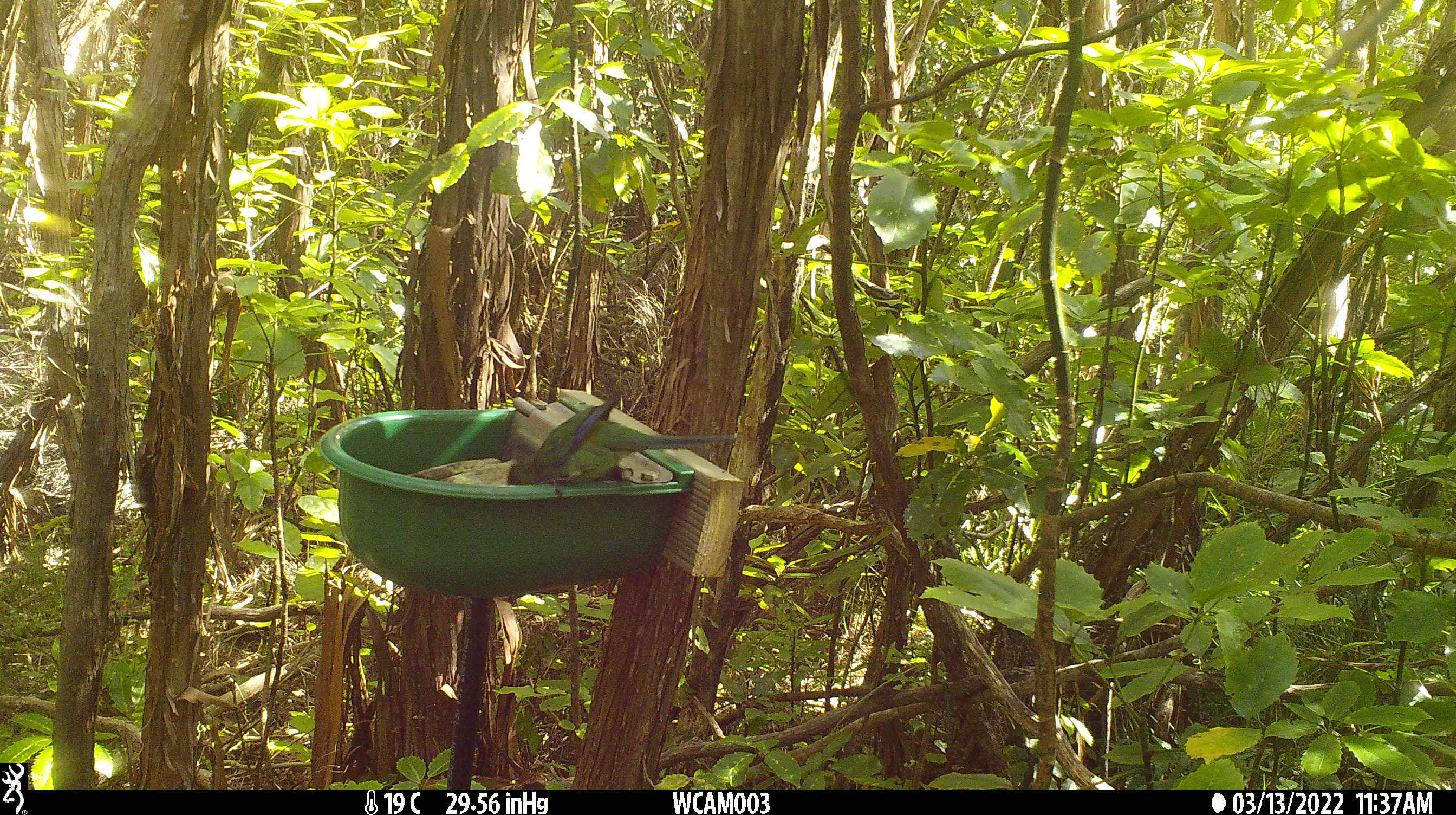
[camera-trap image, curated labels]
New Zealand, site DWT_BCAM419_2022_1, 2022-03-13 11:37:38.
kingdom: Animalia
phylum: Chordata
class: Aves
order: Psittaciformes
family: Psittaculidae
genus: Cyanoramphus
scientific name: Cyanoramphus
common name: parakeet